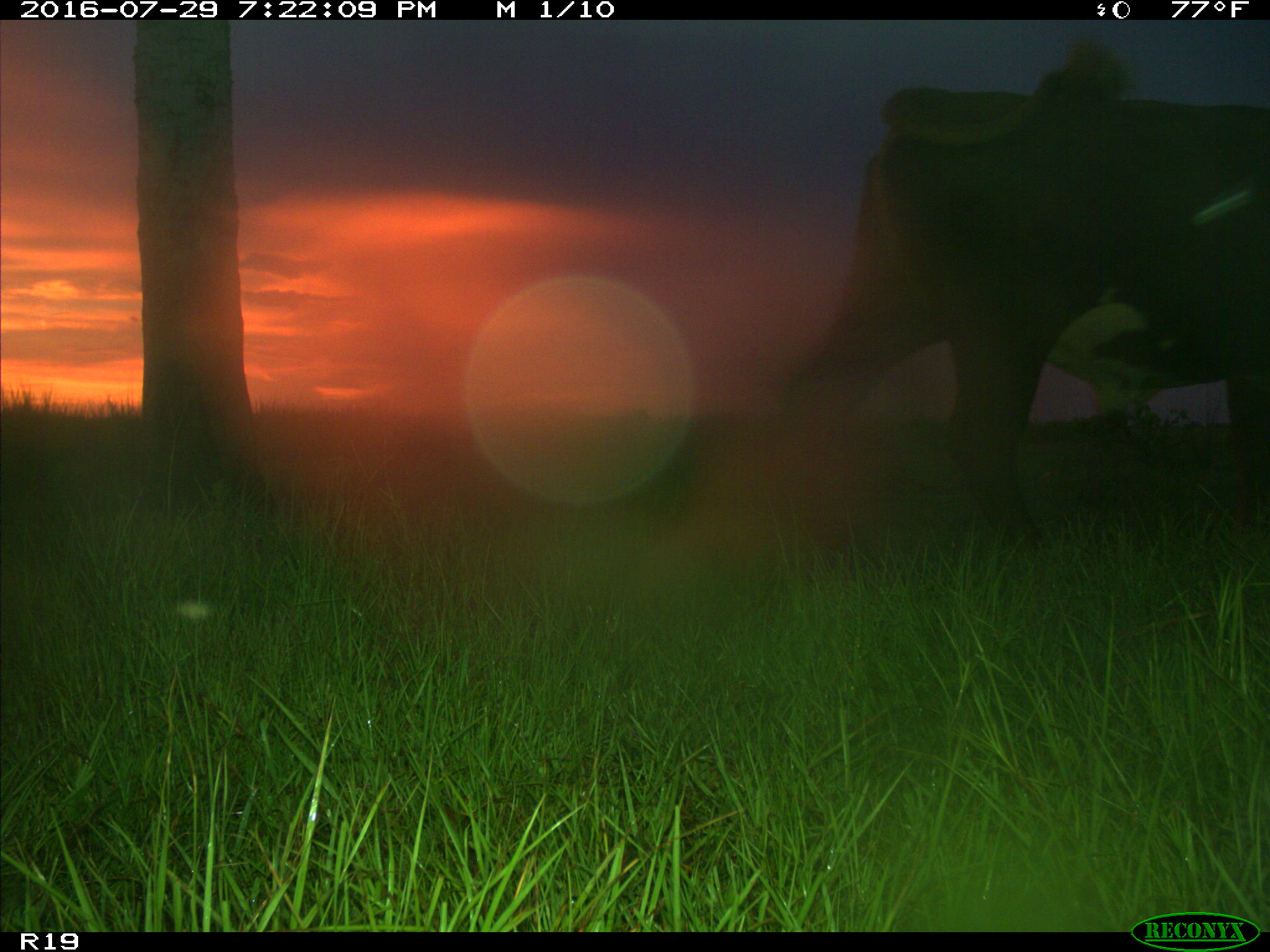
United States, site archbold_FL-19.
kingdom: Animalia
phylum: Chordata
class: Mammalia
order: Artiodactyla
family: Bovidae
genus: Bos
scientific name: Bos taurus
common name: domestic cow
Bos taurus (domestic cow).